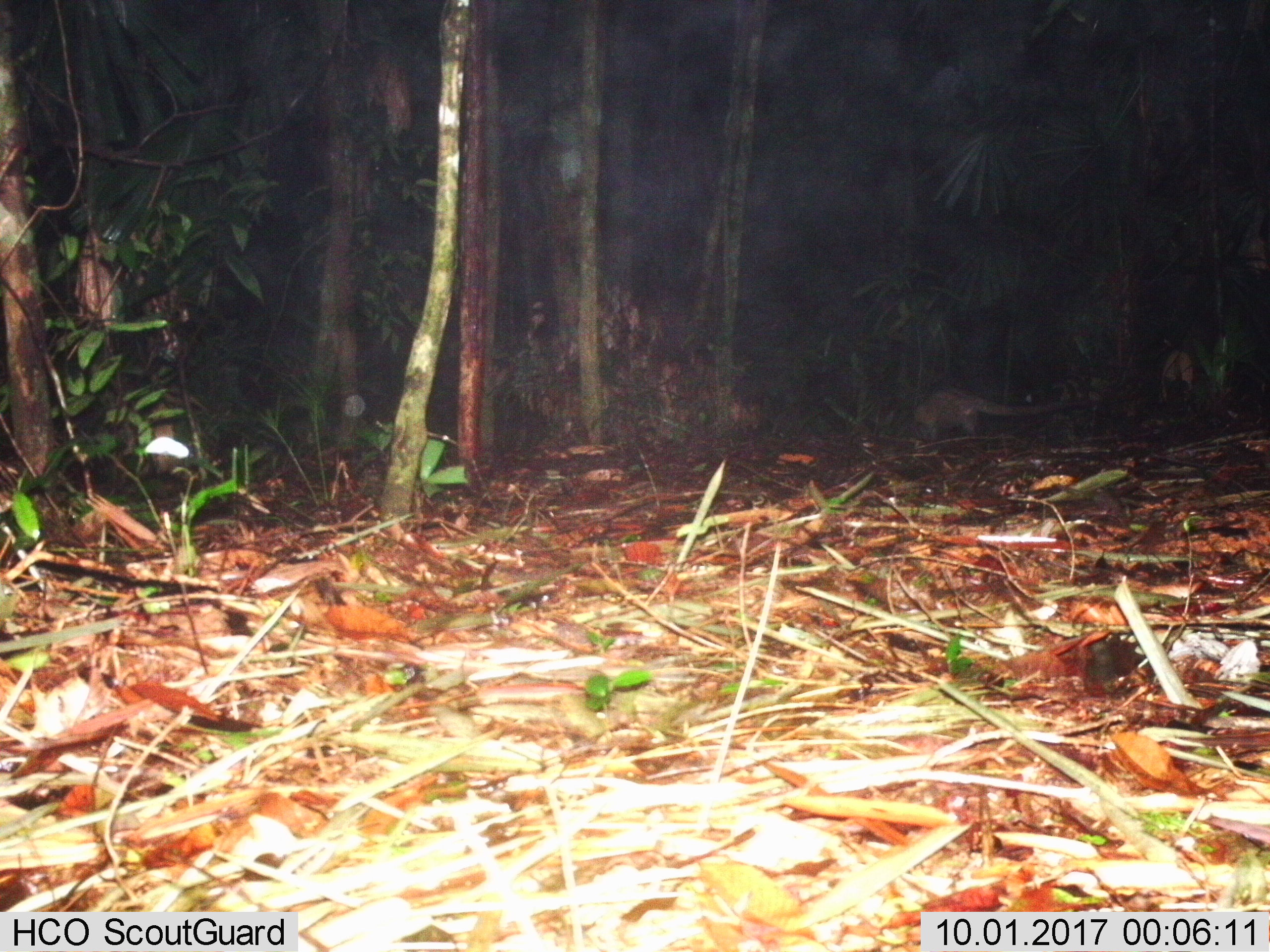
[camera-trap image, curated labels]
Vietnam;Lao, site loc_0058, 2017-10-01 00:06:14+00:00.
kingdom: Animalia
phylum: Chordata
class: Mammalia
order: Carnivora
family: Viverridae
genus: Paradoxurus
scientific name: Paradoxurus hermaphroditus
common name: common palm civet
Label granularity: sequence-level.